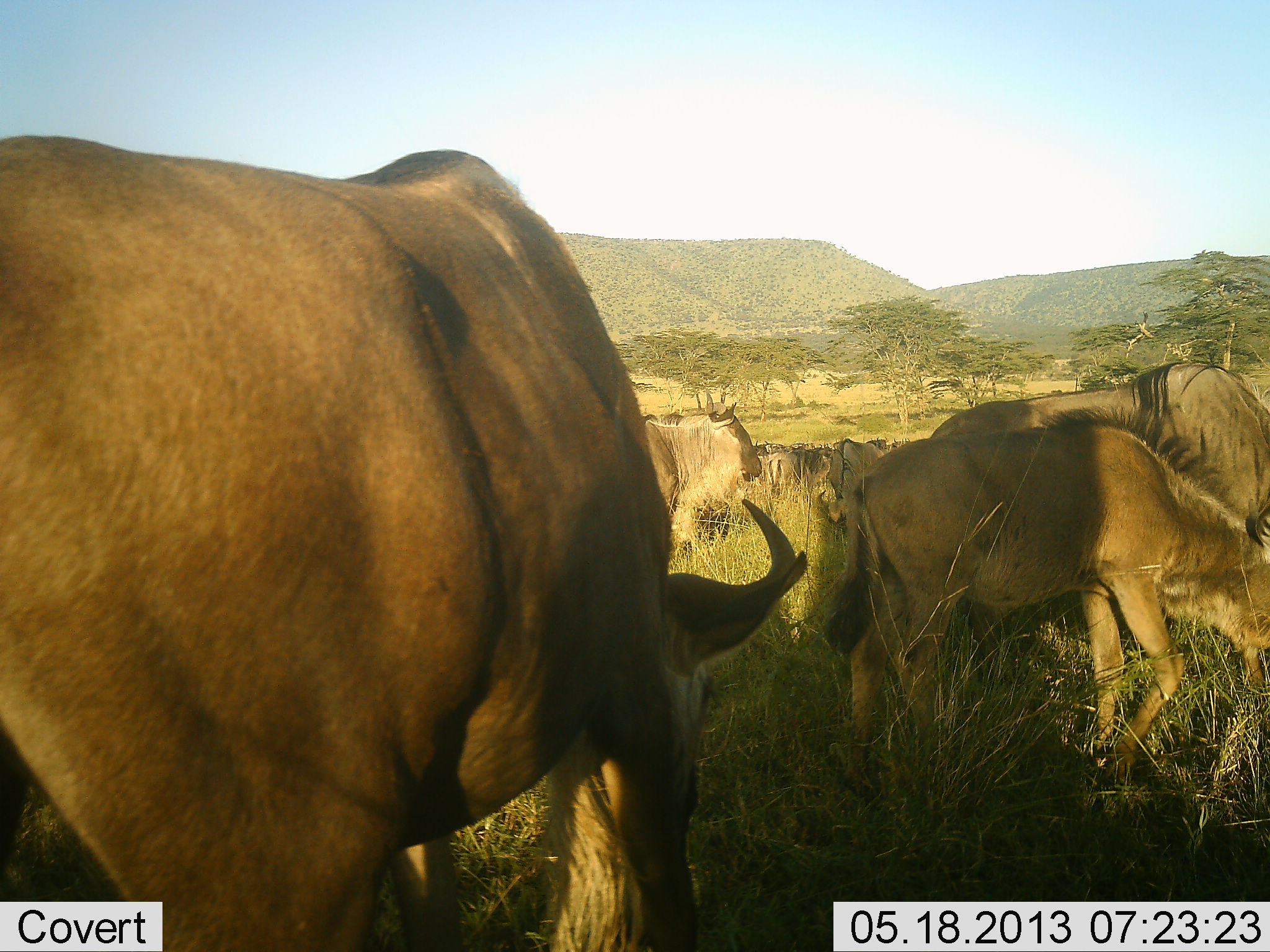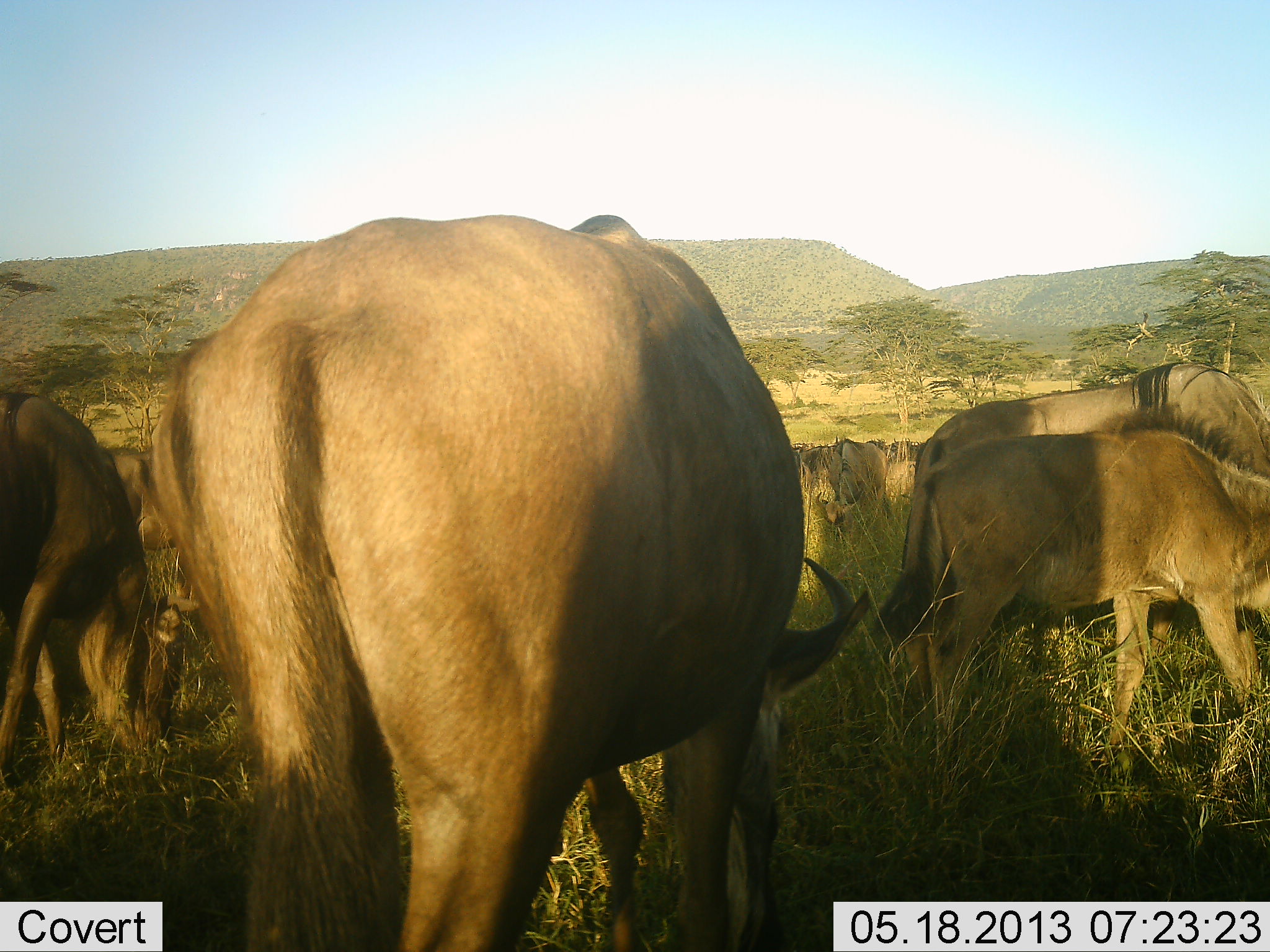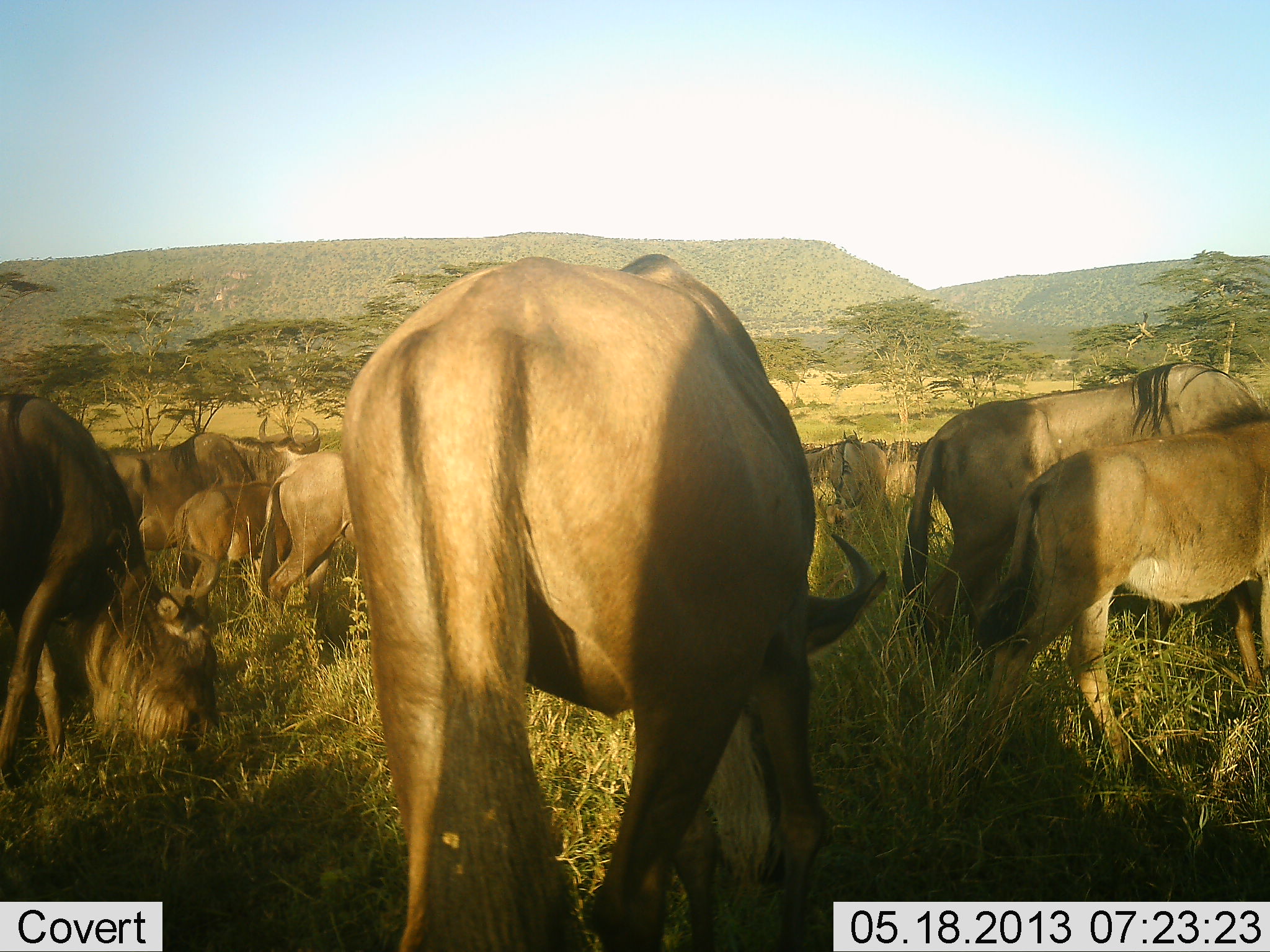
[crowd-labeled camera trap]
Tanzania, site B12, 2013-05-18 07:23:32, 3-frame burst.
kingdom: Animalia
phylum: Chordata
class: Mammalia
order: Artiodactyla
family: Bovidae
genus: Connochaetes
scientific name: Connochaetes taurinus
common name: blue wildebeest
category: wildebeest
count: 11-50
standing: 40%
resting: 0%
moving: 50%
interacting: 0%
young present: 20%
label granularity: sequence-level